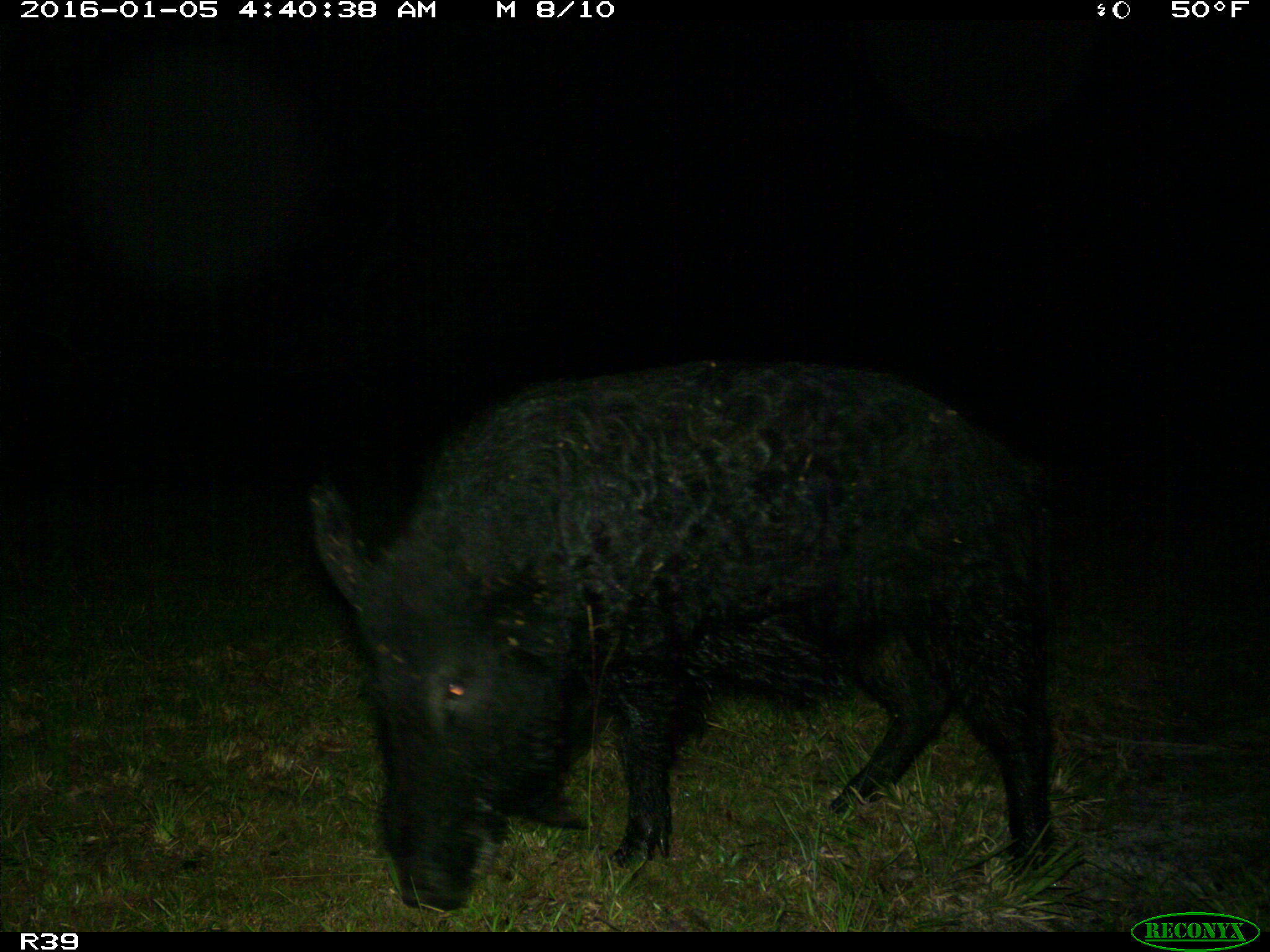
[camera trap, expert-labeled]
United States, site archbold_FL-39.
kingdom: Animalia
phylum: Chordata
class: Mammalia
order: Artiodactyla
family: Suidae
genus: Sus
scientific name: Sus scrofa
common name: wild boar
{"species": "Sus scrofa (wild boar)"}